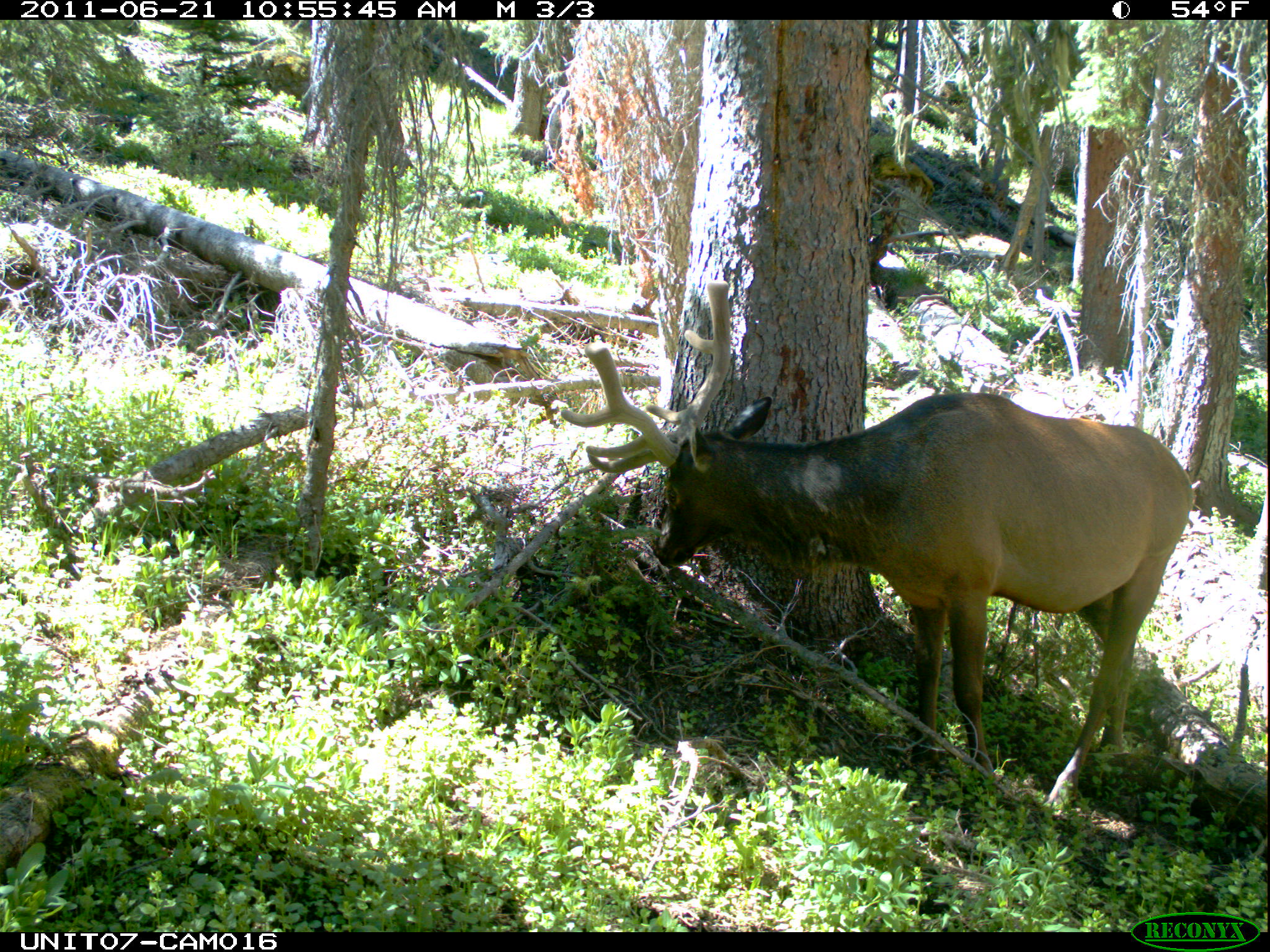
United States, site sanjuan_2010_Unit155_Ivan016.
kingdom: Animalia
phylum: Chordata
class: Mammalia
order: Artiodactyla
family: Cervidae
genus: Cervus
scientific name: Cervus elaphus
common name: red deer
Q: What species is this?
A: Cervus elaphus (red deer).